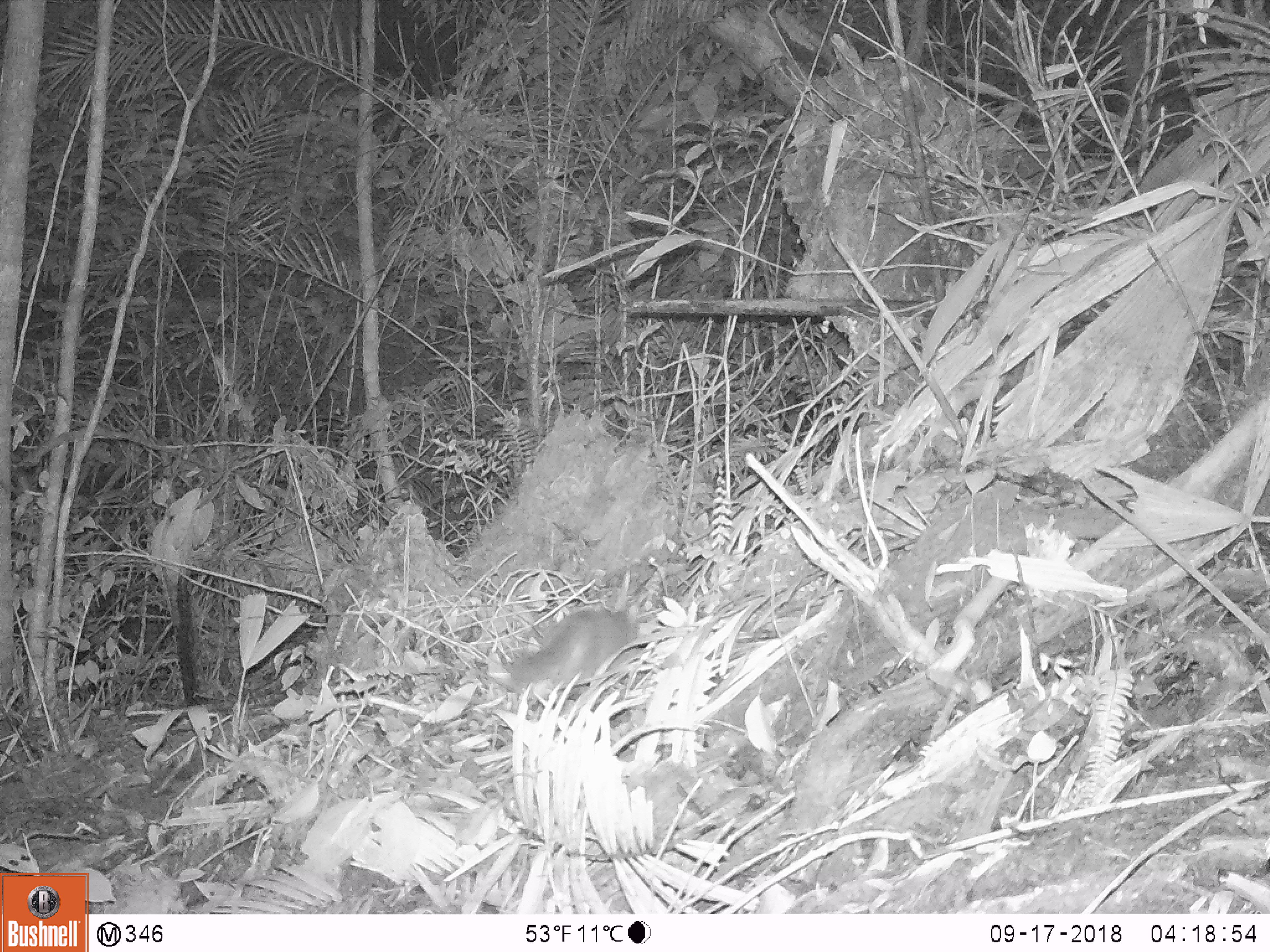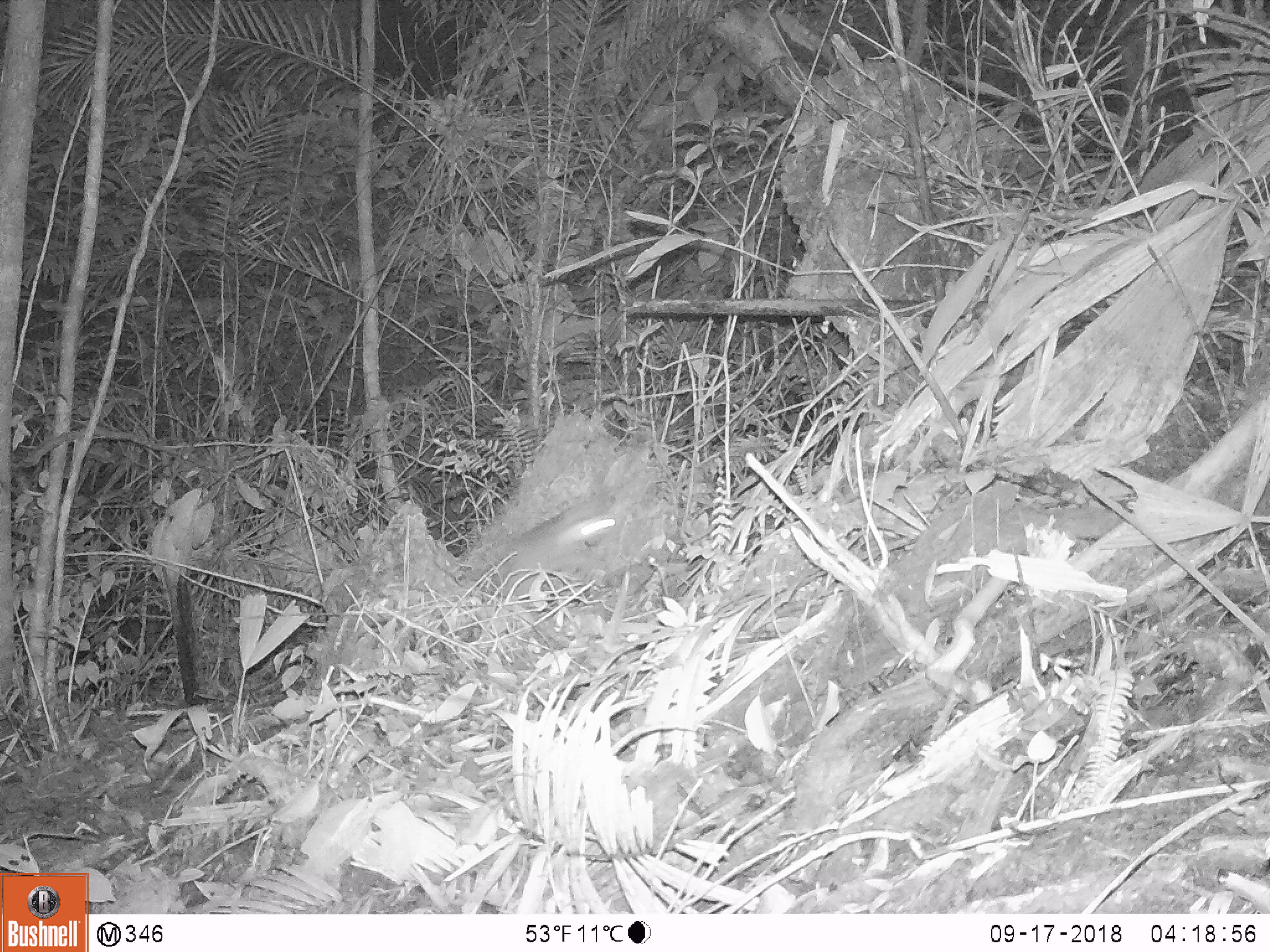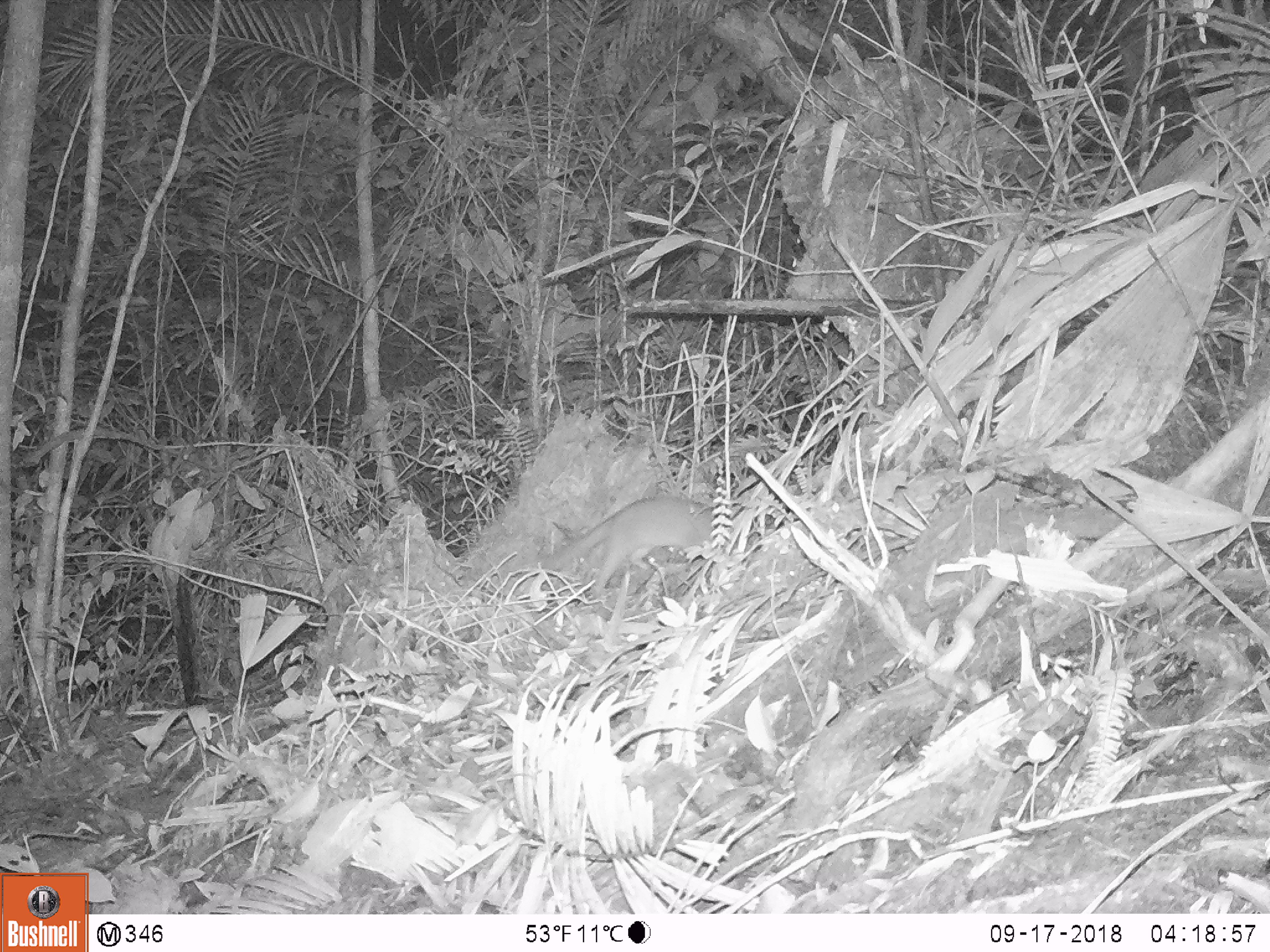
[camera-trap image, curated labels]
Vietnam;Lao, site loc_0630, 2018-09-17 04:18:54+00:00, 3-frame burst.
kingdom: Animalia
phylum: Chordata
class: Mammalia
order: Carnivora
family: Mustelidae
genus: Melogale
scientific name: Melogale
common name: ferret badger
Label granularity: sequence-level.